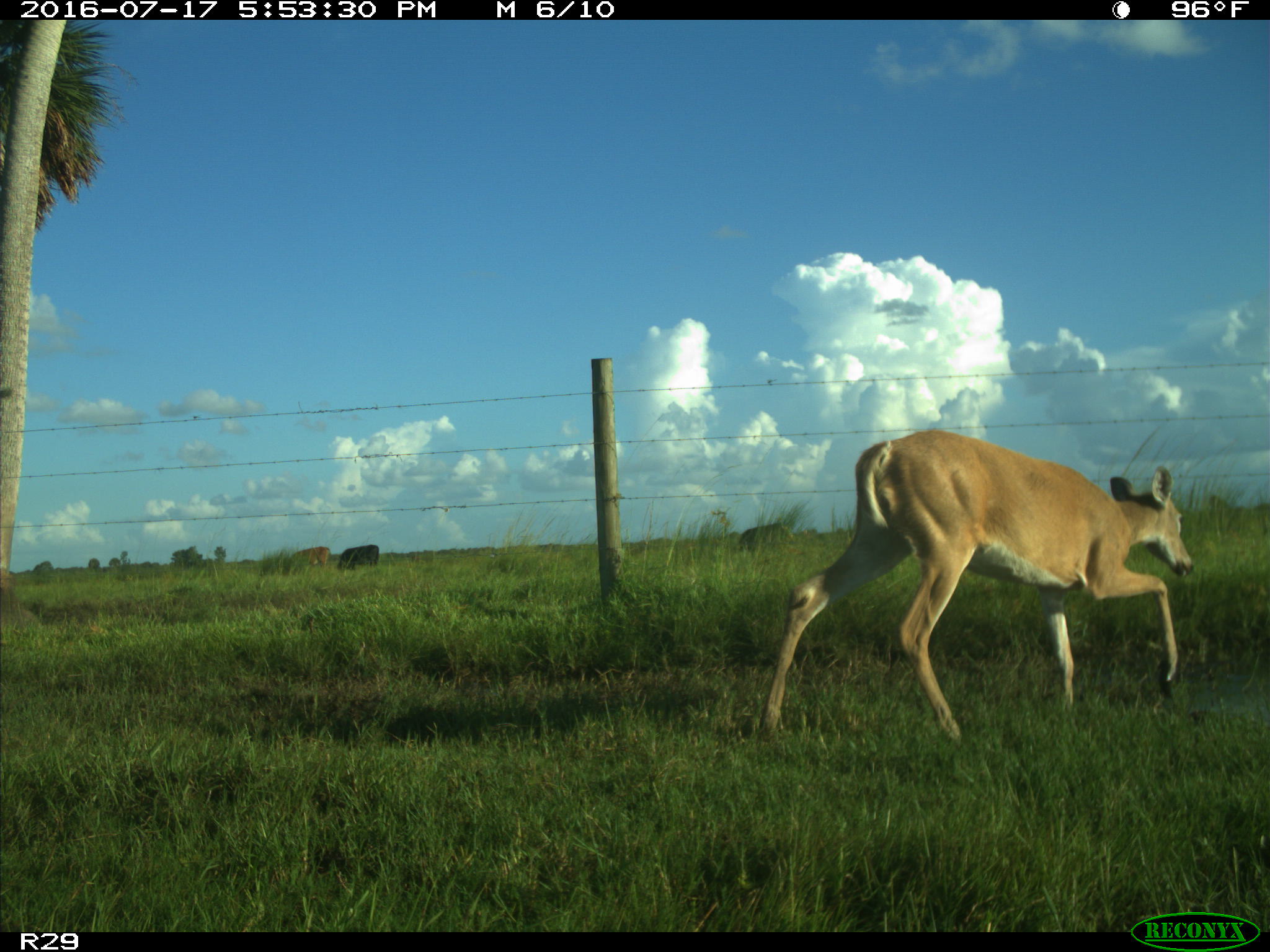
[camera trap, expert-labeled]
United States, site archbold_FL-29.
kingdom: Animalia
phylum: Chordata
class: Mammalia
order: Artiodactyla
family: Bovidae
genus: Bos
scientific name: Bos taurus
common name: domestic cow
Bos taurus (domestic cow).